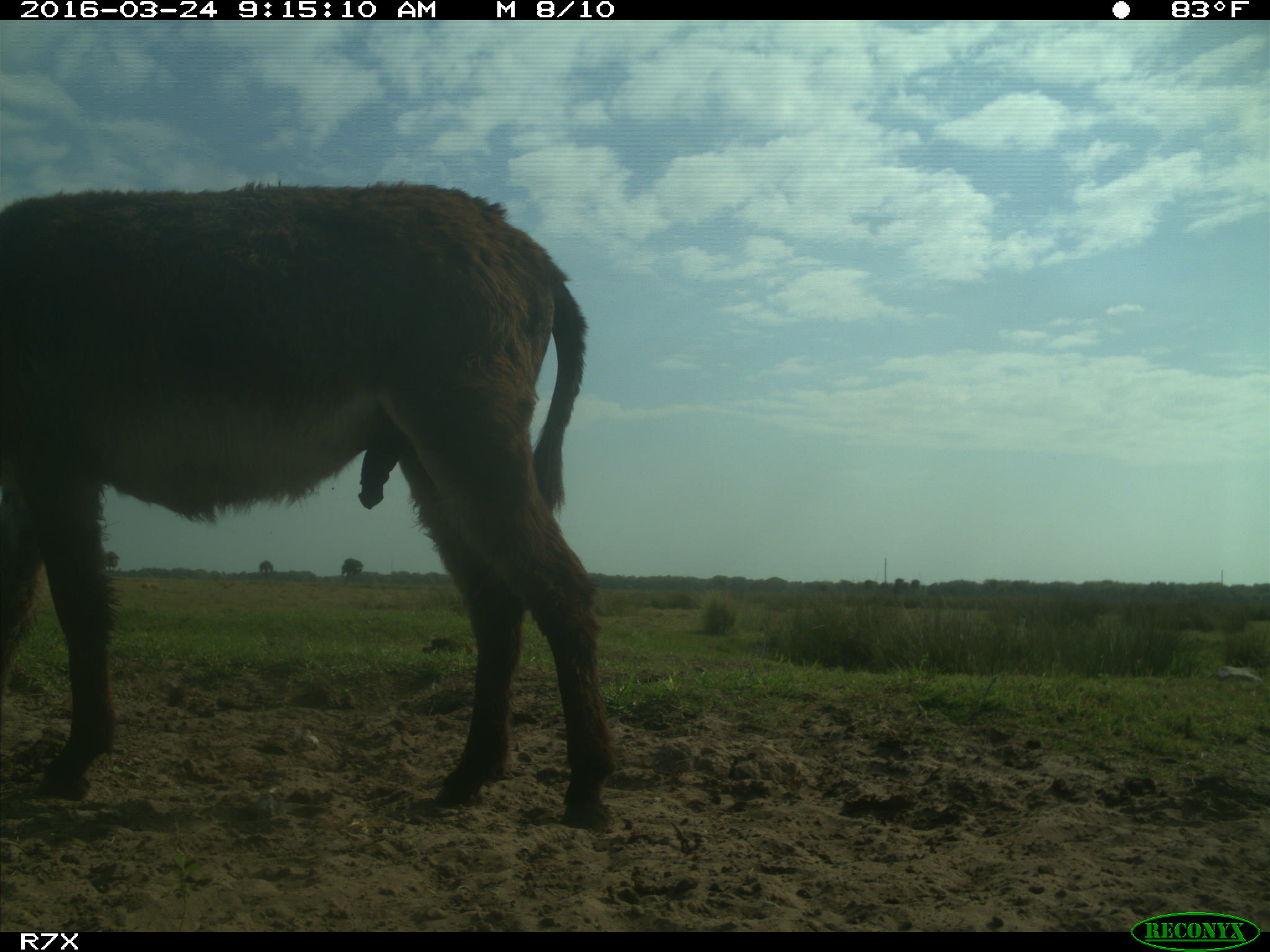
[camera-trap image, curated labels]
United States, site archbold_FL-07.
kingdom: Animalia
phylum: Chordata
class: Mammalia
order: Perissodactyla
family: Equidae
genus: Equus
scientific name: Equus africanus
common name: african wild ass